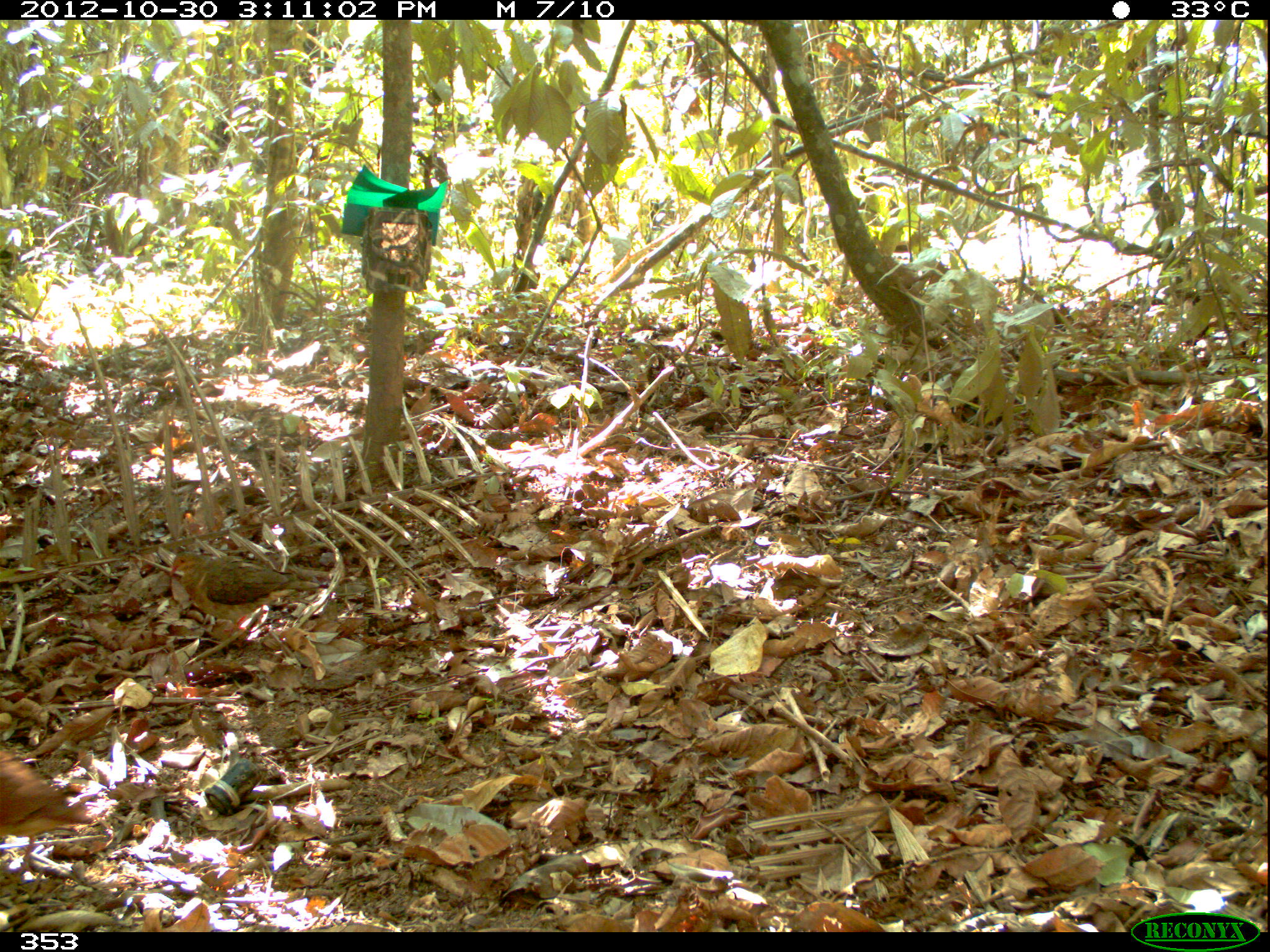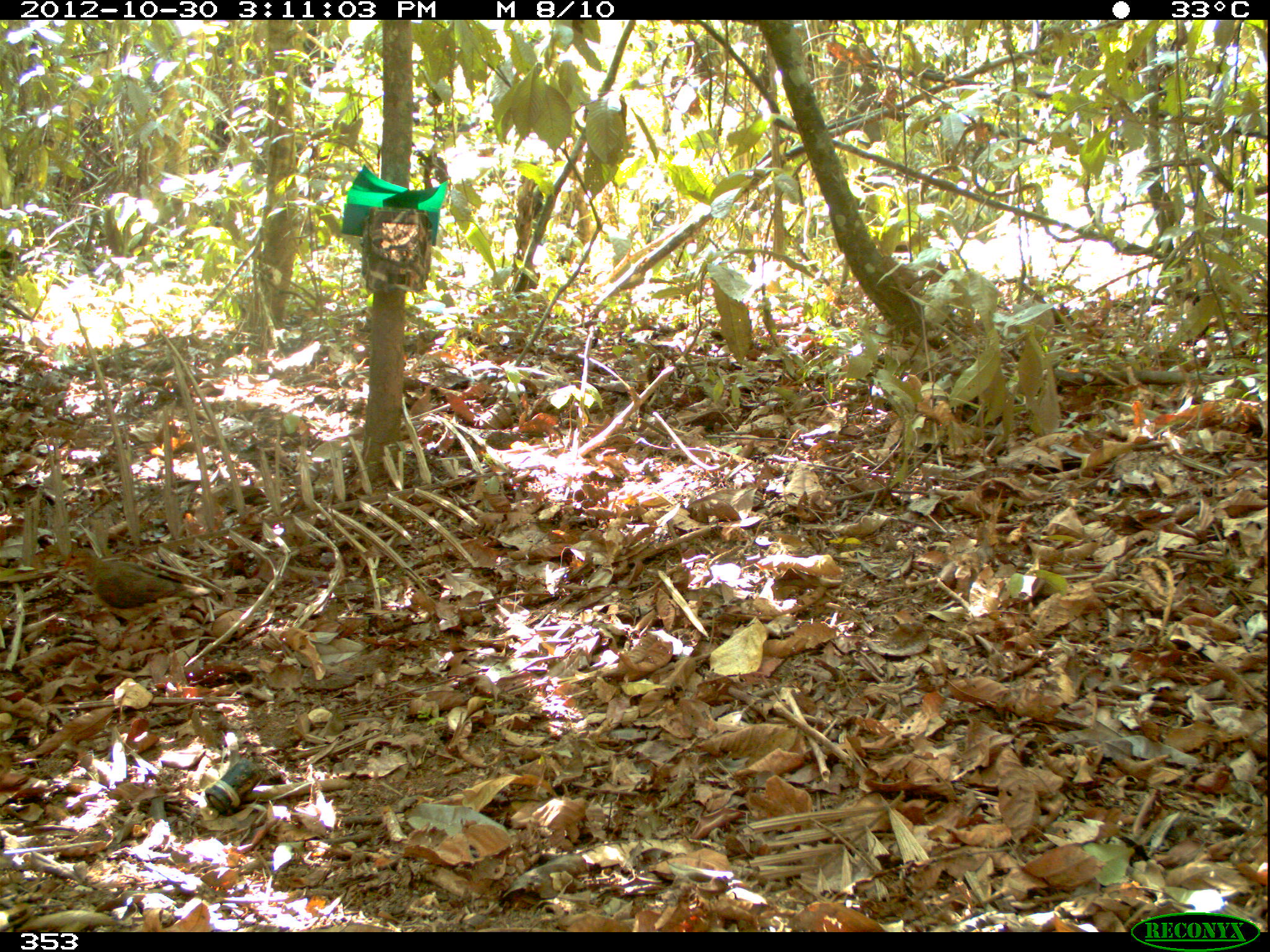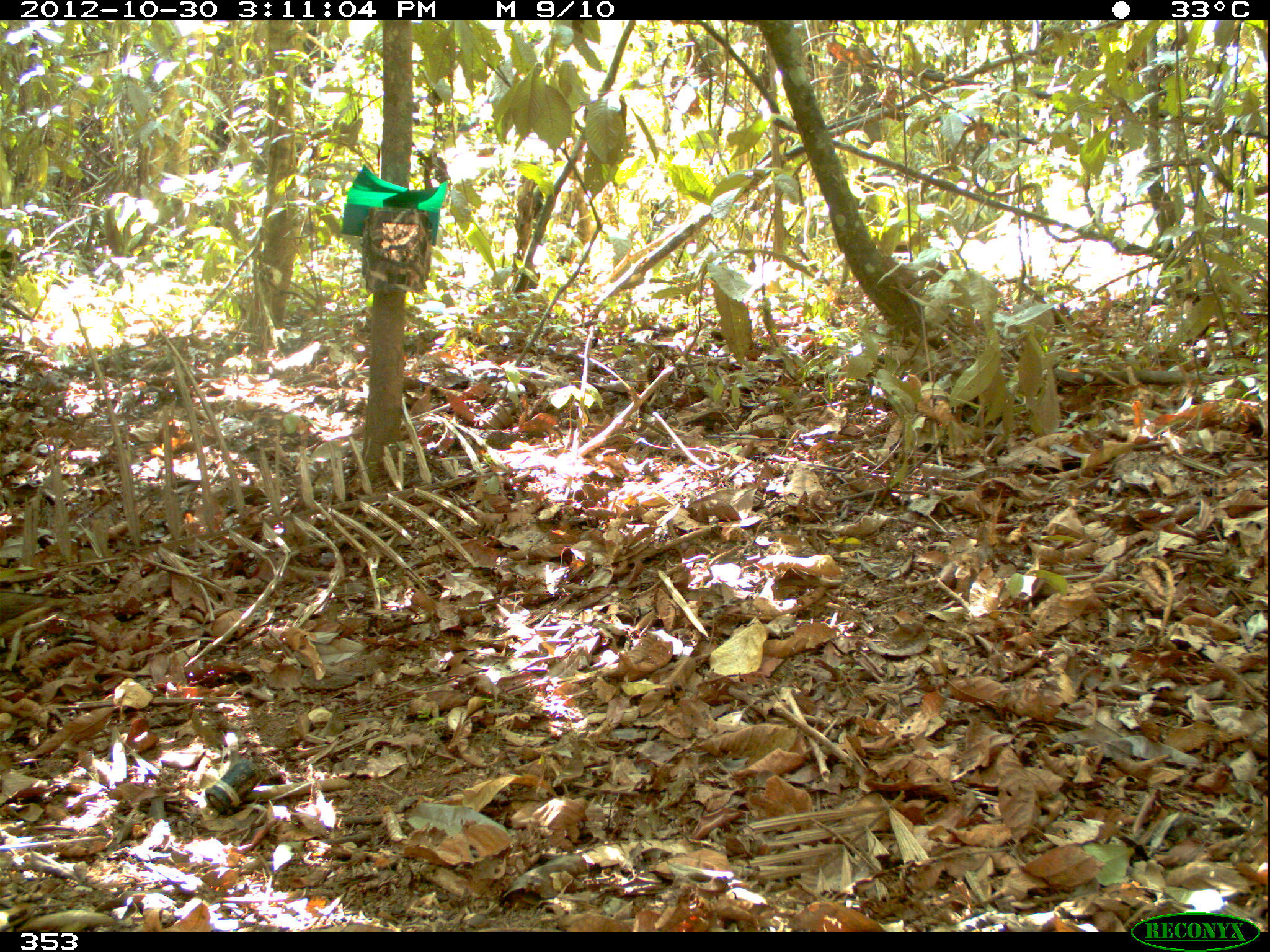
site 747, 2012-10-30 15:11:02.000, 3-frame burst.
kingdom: Animalia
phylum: Chordata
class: Aves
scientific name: Aves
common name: bird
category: unknown bird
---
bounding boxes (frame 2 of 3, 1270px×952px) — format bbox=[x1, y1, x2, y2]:
unknown bird: bbox=[62, 546, 211, 634]